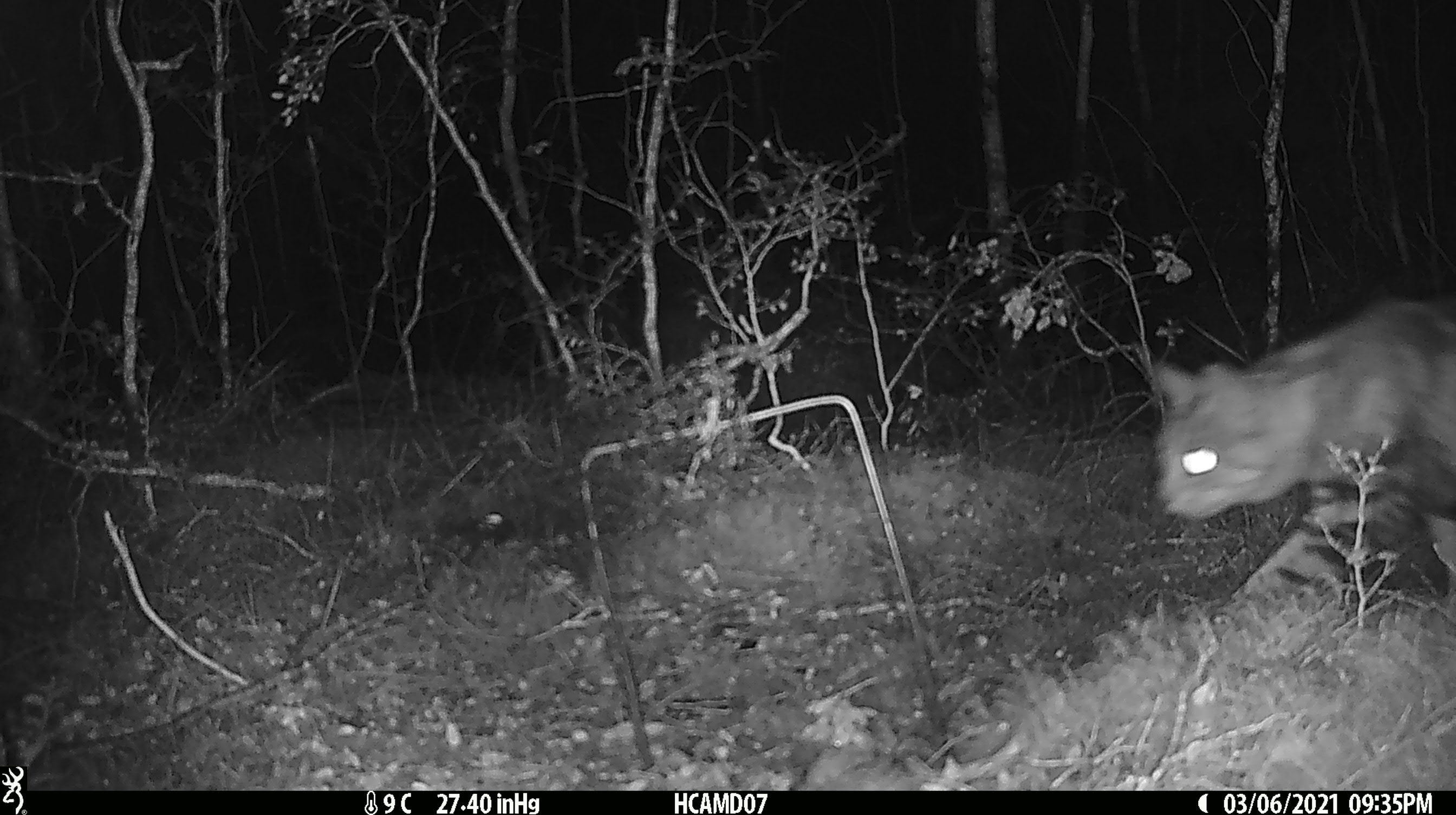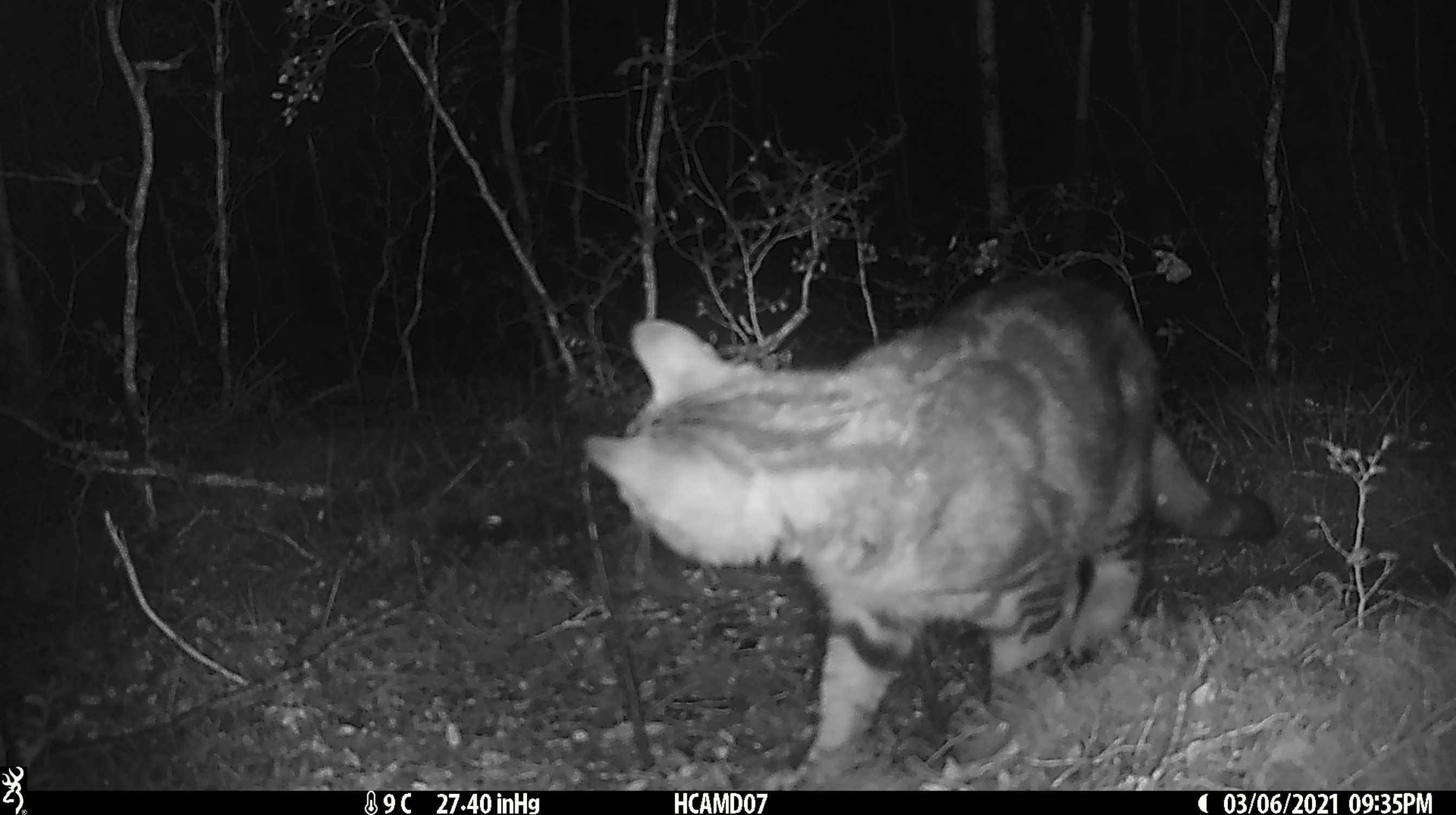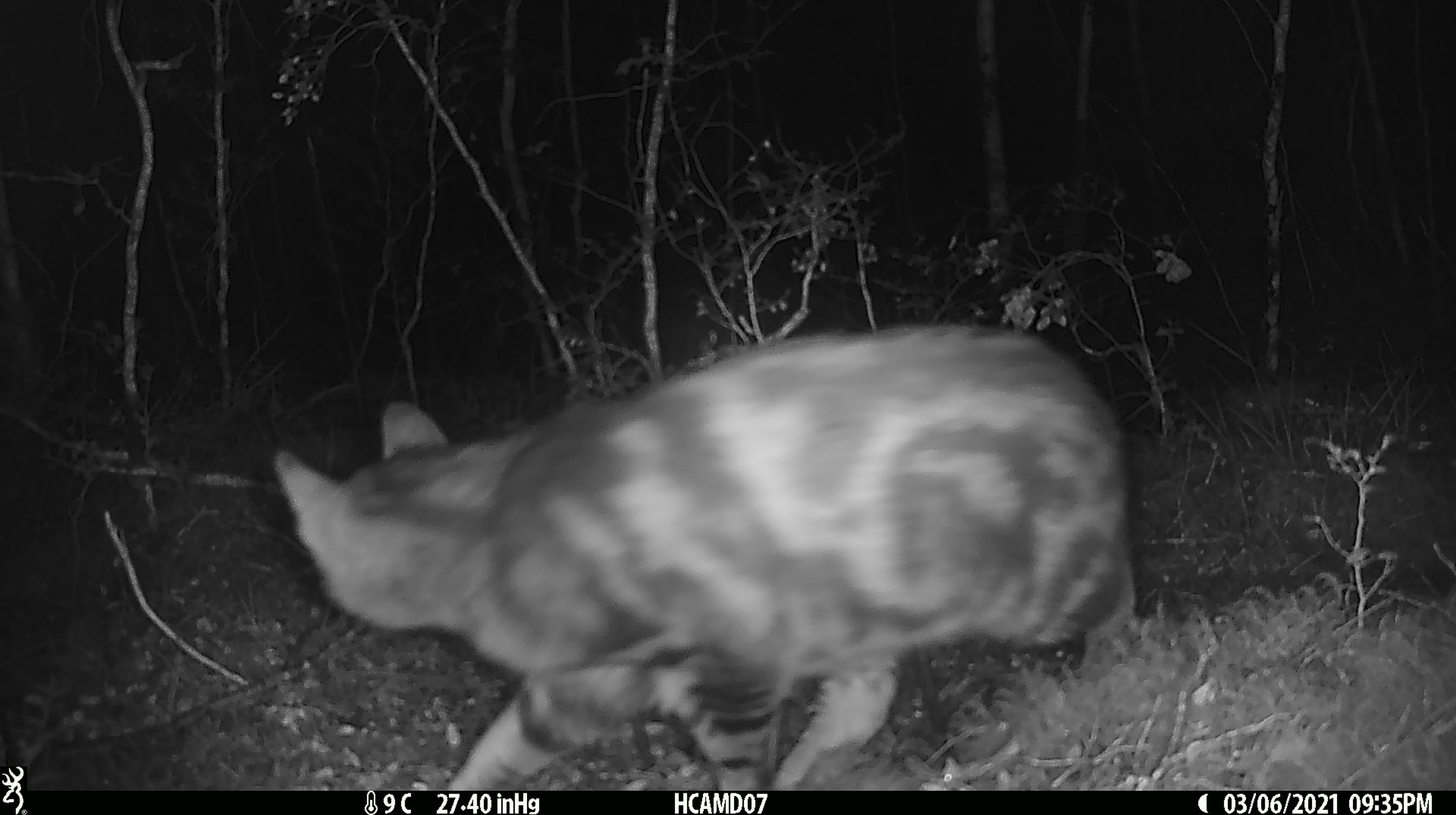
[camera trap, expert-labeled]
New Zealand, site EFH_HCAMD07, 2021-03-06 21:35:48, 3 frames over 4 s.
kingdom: Animalia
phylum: Chordata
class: Mammalia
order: Carnivora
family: Felidae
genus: Felis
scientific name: Felis catus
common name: domestic cat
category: cat